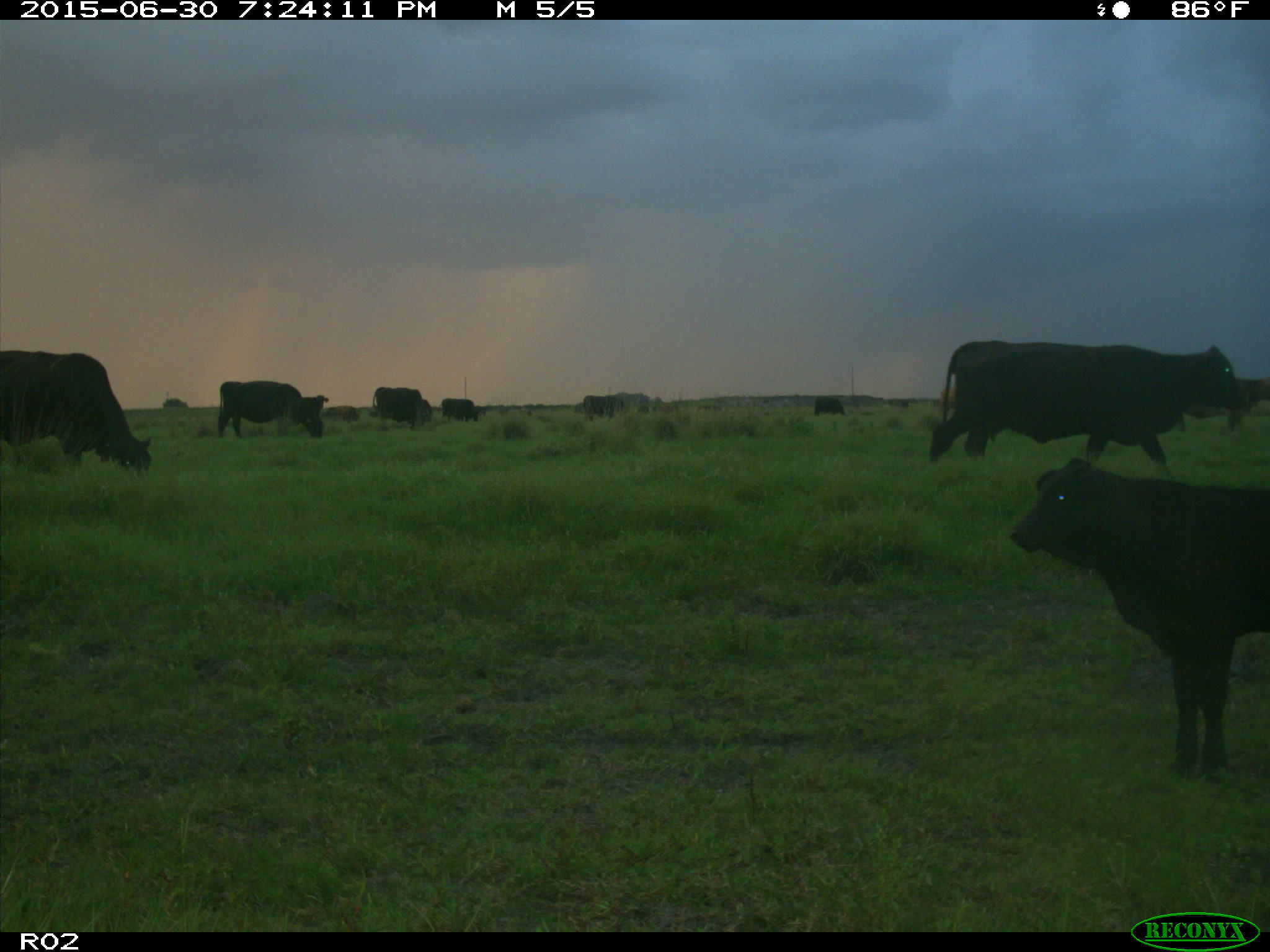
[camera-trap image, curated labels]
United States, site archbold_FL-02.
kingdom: Animalia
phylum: Chordata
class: Mammalia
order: Artiodactyla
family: Bovidae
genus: Bos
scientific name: Bos taurus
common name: domestic cow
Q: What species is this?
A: Bos taurus (domestic cow).